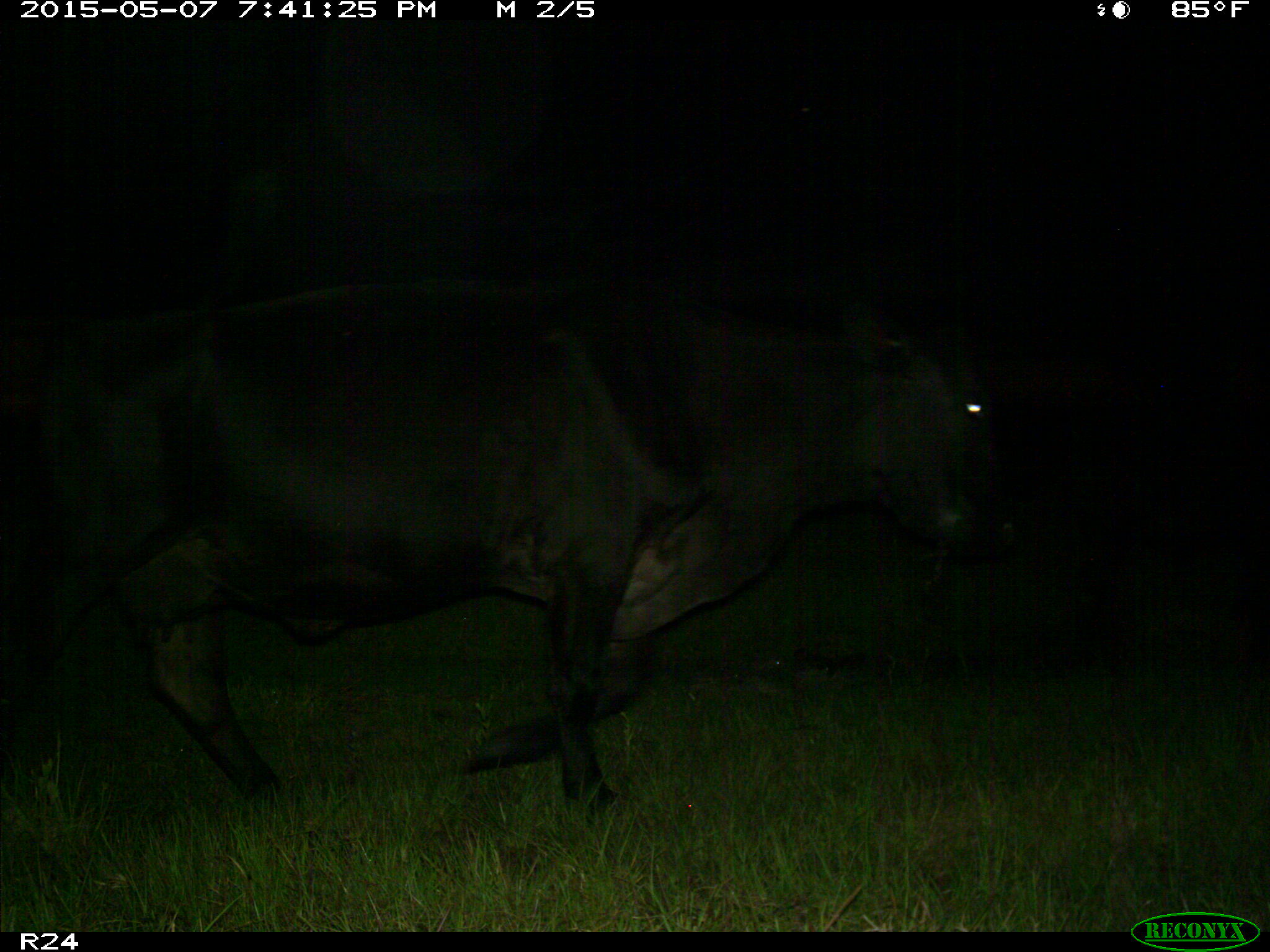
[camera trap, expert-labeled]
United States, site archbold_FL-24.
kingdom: Animalia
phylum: Chordata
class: Mammalia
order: Artiodactyla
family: Bovidae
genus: Bos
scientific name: Bos taurus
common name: domestic cow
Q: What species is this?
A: Bos taurus (domestic cow).